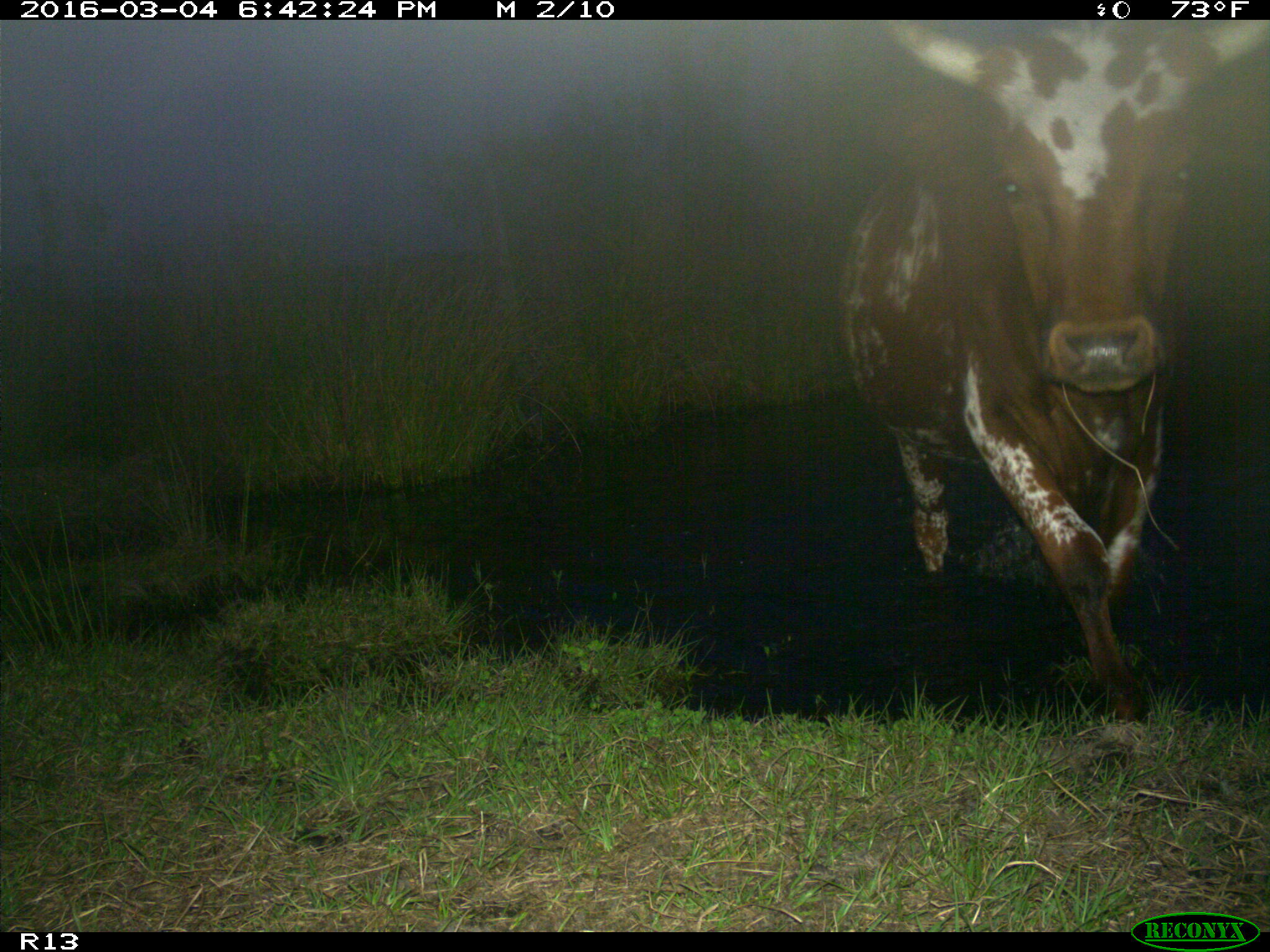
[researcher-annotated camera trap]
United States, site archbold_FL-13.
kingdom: Animalia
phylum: Chordata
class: Mammalia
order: Artiodactyla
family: Bovidae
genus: Bos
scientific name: Bos taurus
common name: domestic cow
Bos taurus (domestic cow).